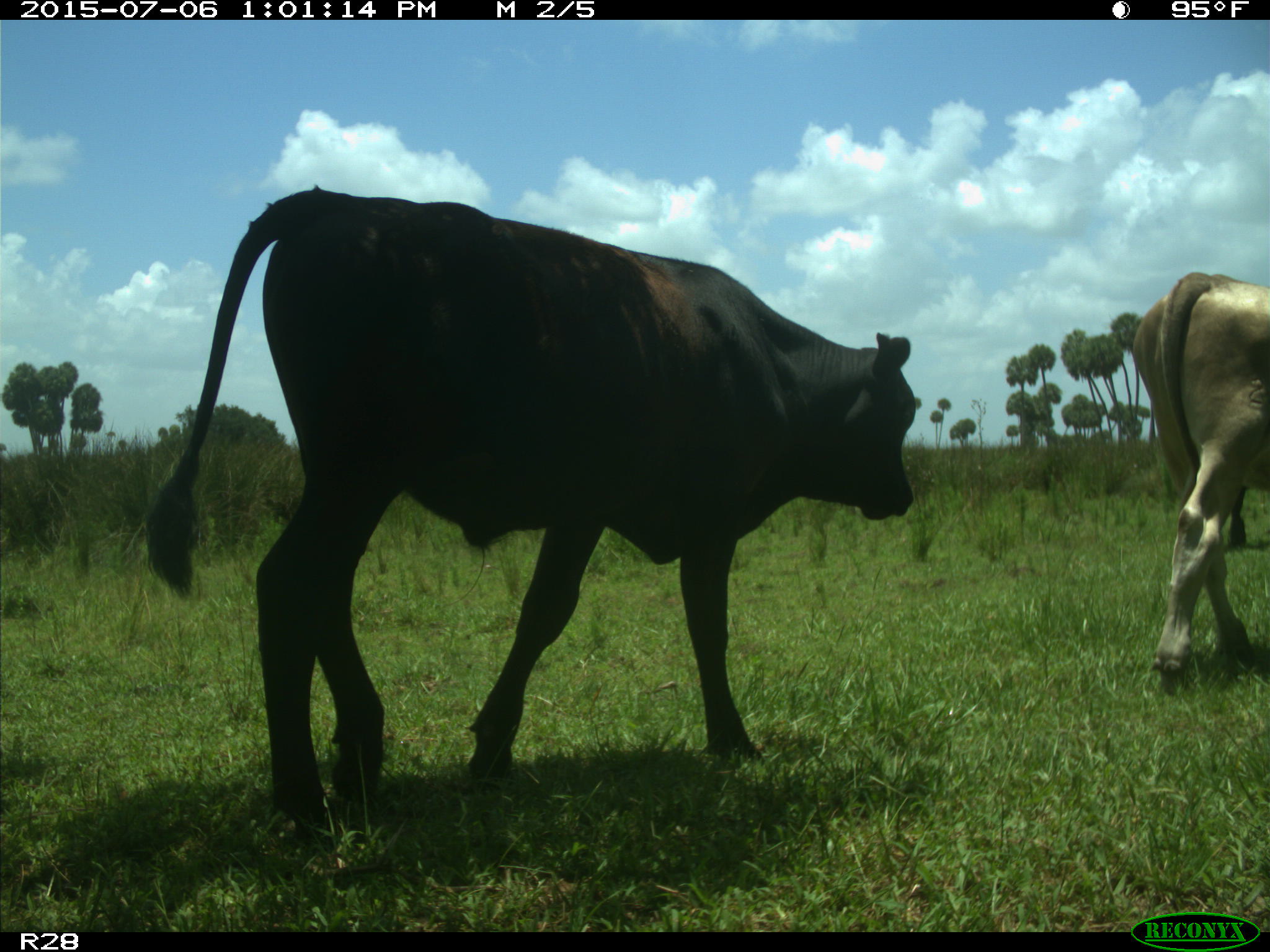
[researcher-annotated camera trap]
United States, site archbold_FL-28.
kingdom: Animalia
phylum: Chordata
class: Mammalia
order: Artiodactyla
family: Bovidae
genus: Bos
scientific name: Bos taurus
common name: domestic cow